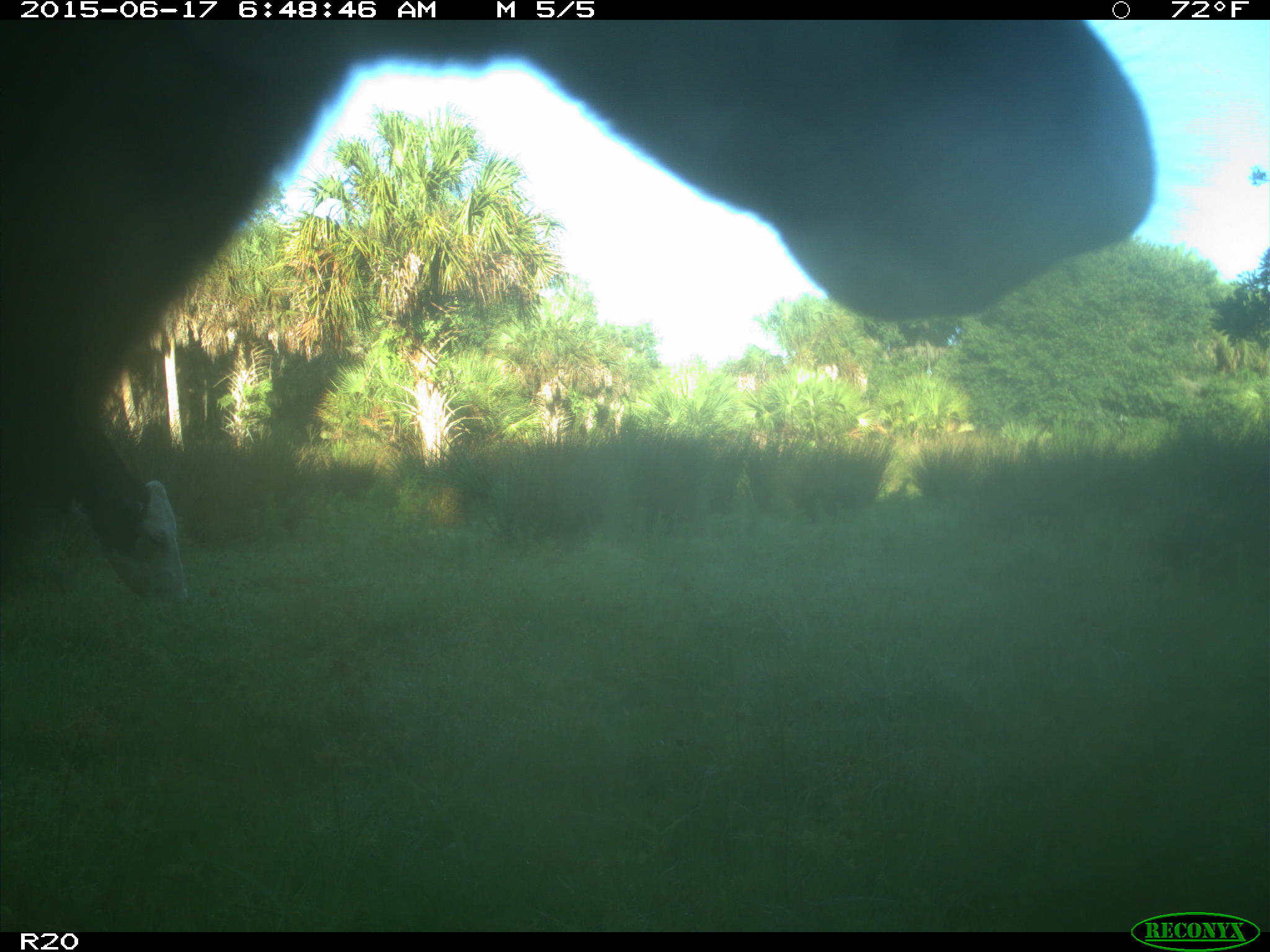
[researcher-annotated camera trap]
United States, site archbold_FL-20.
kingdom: Animalia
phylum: Chordata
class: Mammalia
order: Artiodactyla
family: Bovidae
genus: Bos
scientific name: Bos taurus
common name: domestic cow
Bos taurus (domestic cow).